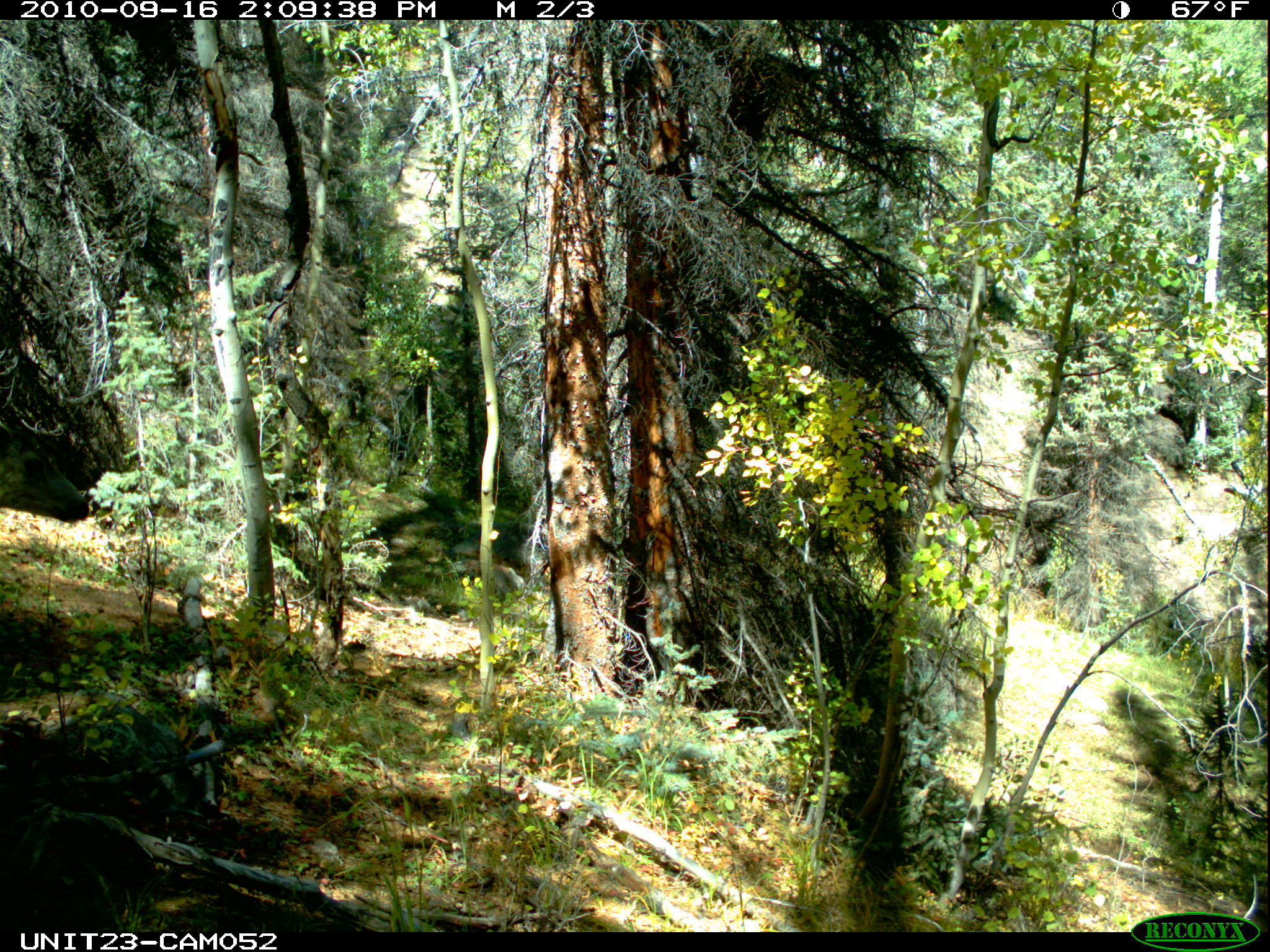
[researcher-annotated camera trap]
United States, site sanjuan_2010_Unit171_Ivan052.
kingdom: Animalia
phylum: Chordata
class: Mammalia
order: Artiodactyla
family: Cervidae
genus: Odocoileus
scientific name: Odocoileus hemionus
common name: mule deer